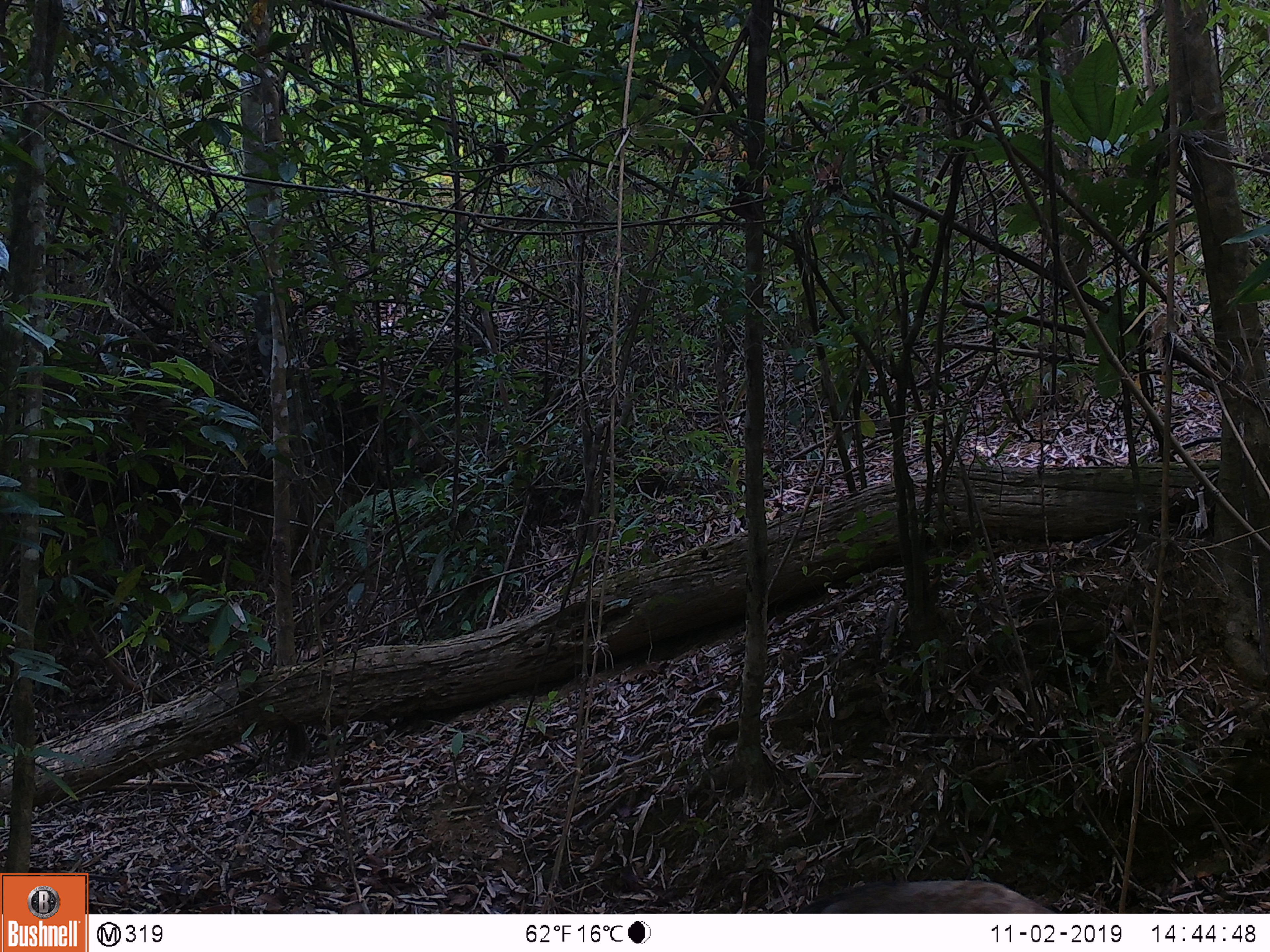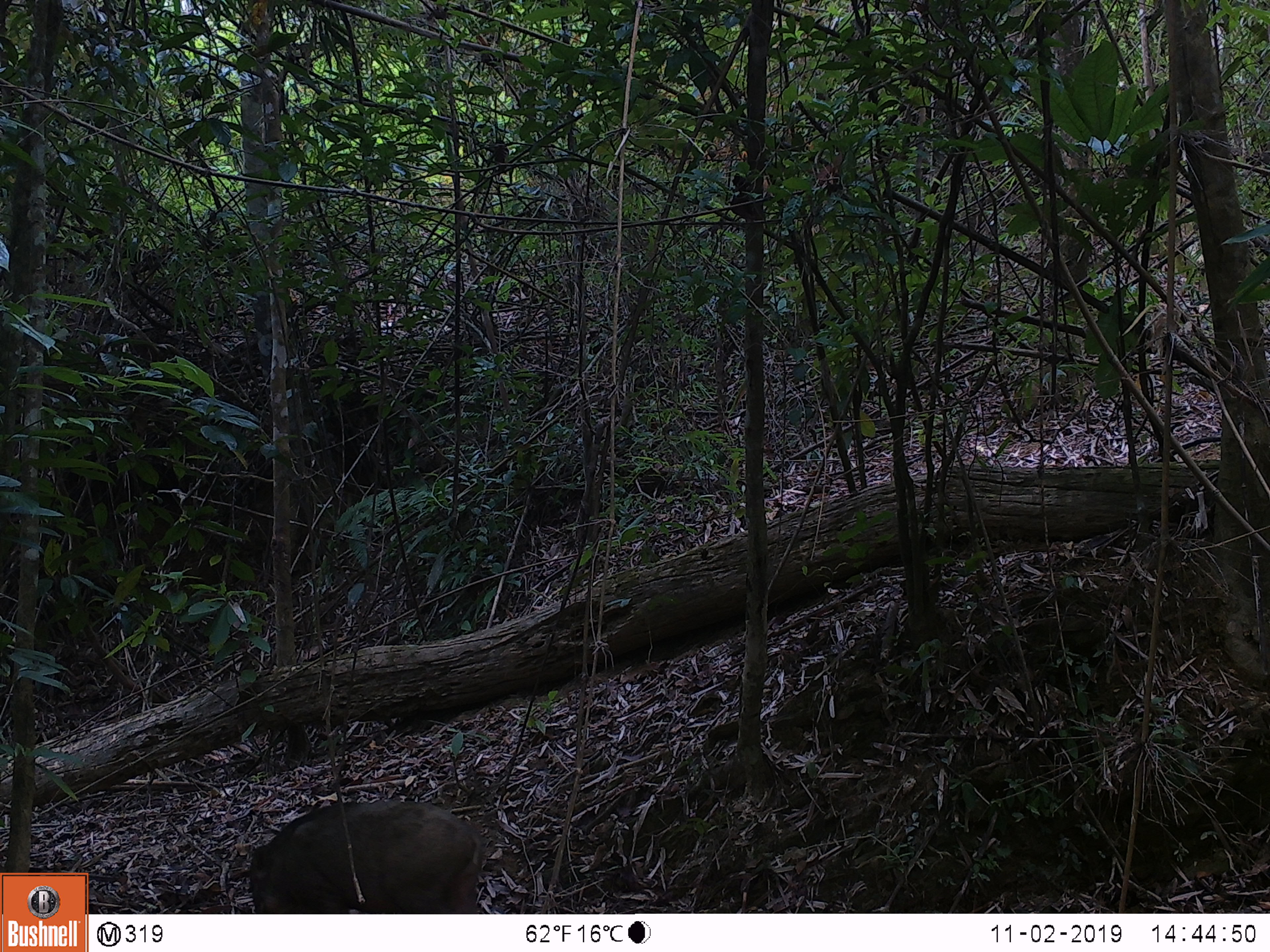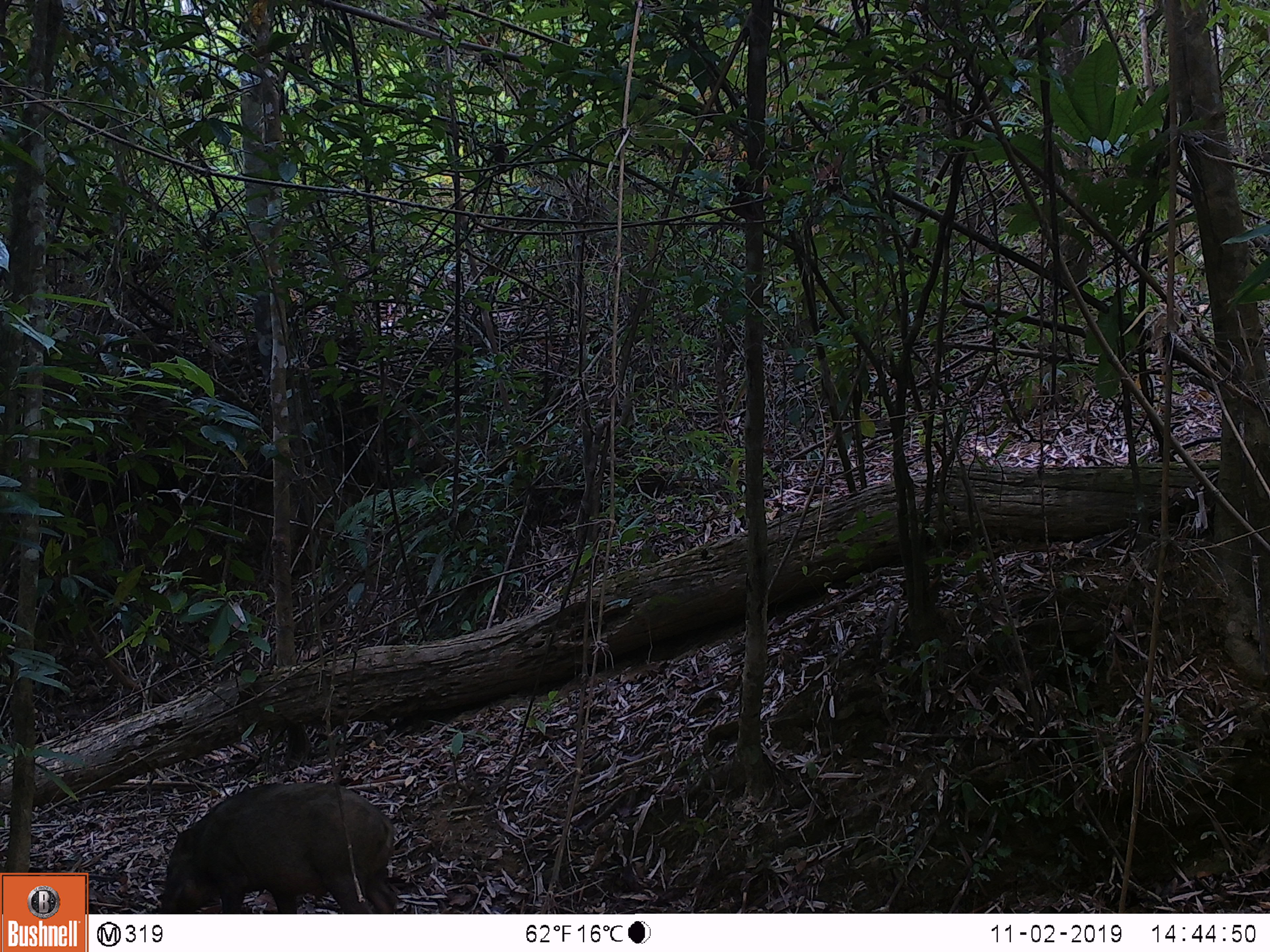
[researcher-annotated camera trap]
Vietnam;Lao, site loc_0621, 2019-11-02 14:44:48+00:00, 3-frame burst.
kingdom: Animalia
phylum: Chordata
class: Mammalia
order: Artiodactyla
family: Suidae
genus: Sus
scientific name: Sus scrofa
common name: eurasian wild pig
Eurasian wild pig (Sus scrofa). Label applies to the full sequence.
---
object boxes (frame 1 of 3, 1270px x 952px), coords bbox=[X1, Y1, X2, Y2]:
eurasian wild pig: bbox=[797, 879, 1056, 913]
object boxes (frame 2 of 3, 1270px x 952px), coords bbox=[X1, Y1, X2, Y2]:
eurasian wild pig: bbox=[248, 798, 486, 914]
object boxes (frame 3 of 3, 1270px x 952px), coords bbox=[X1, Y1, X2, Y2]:
eurasian wild pig: bbox=[157, 781, 398, 913]